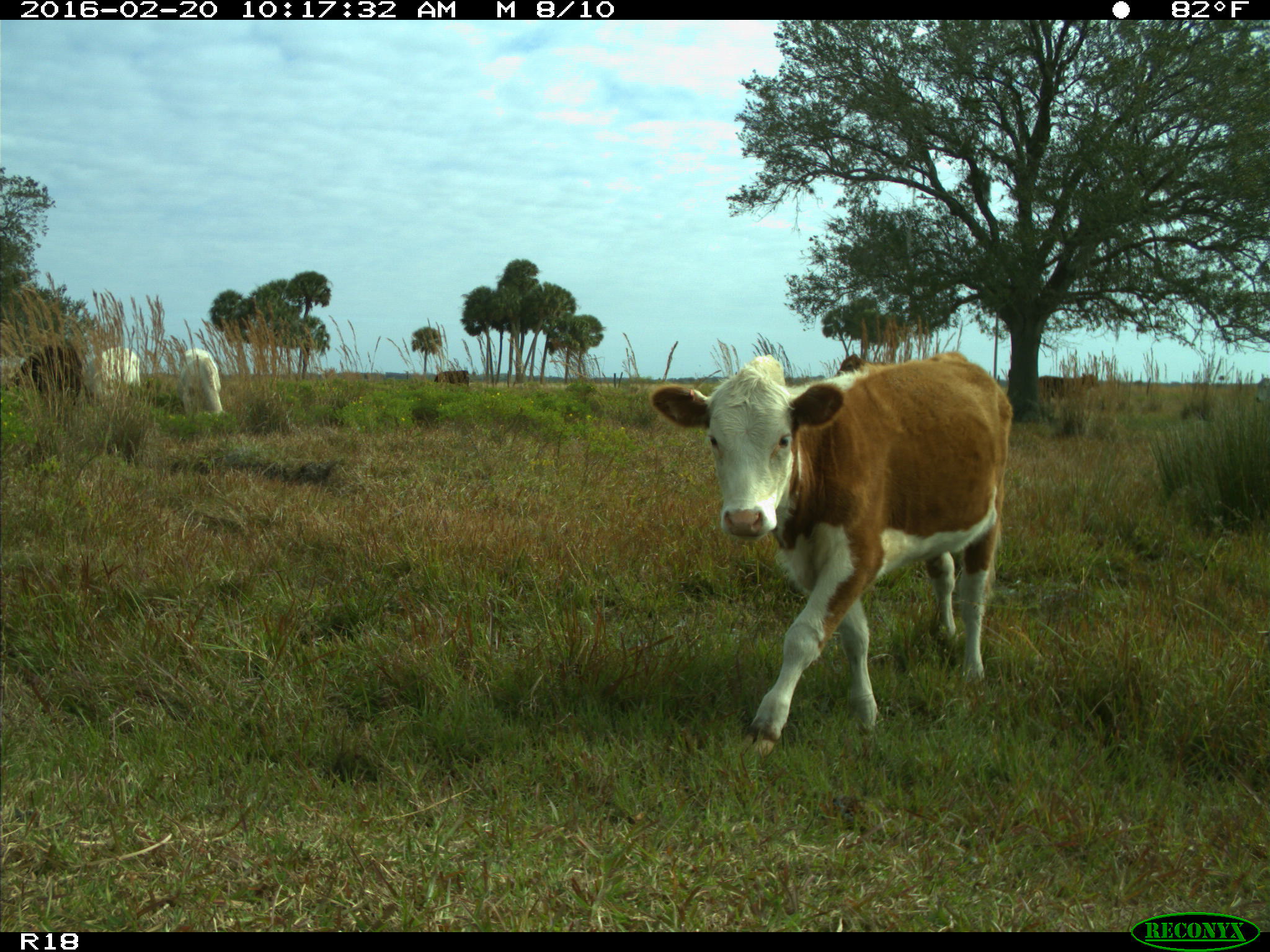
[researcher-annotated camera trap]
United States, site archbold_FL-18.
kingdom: Animalia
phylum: Chordata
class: Mammalia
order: Artiodactyla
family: Bovidae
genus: Bos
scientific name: Bos taurus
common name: domestic cow